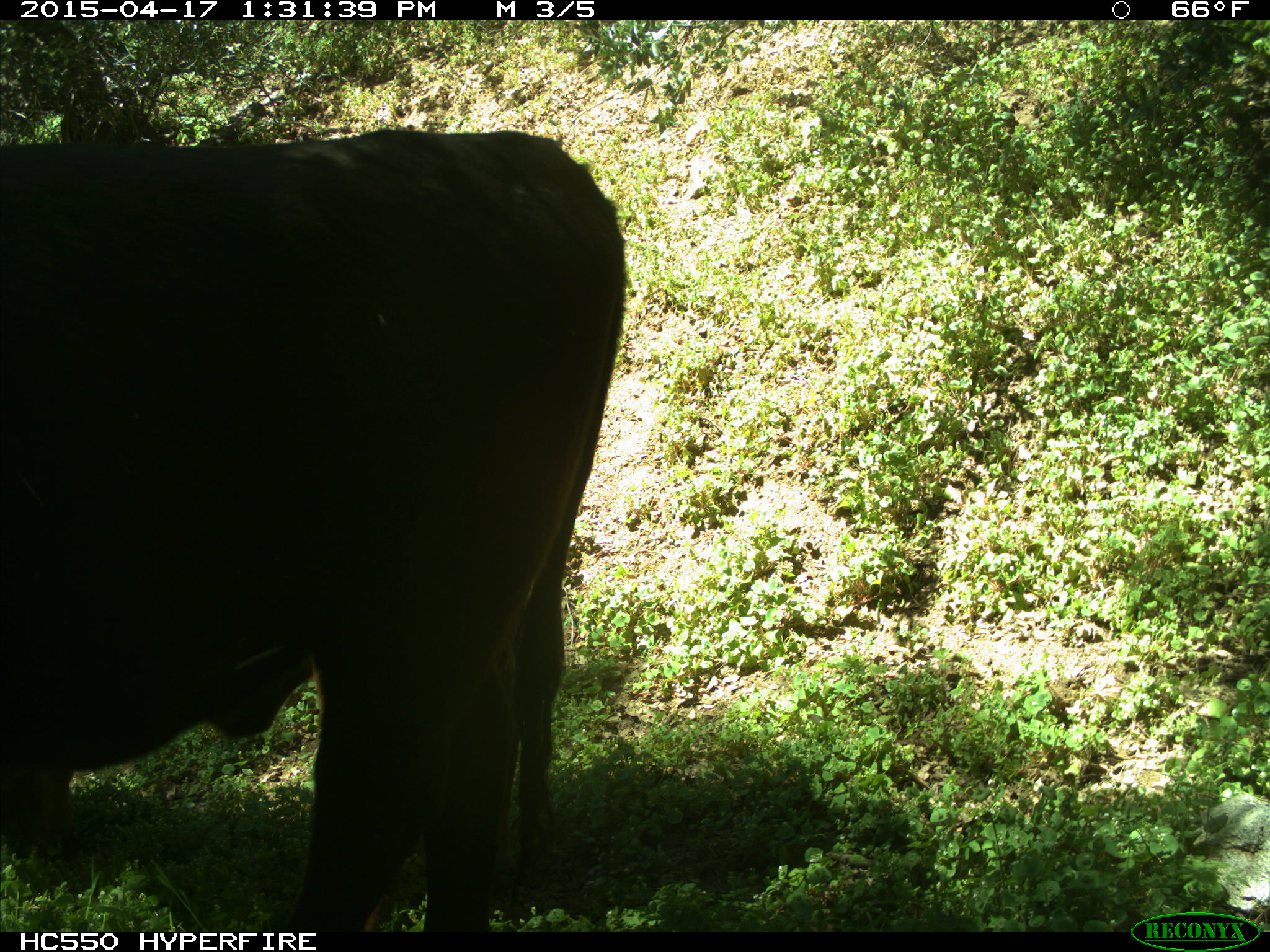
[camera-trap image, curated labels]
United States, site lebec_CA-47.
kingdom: Animalia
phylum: Chordata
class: Mammalia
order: Artiodactyla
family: Bovidae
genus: Bos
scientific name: Bos taurus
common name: domestic cow